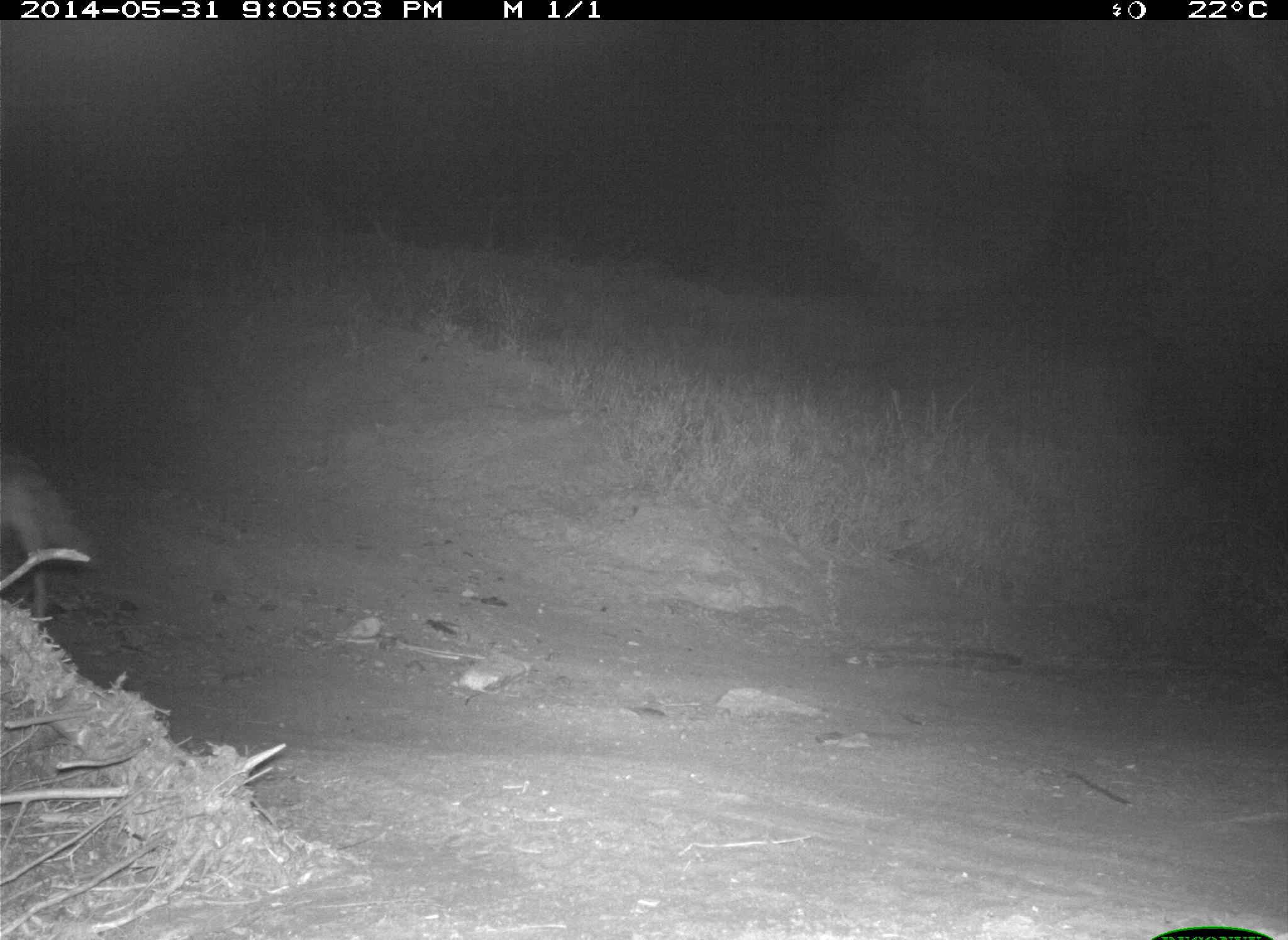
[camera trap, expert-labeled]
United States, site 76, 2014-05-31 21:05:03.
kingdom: Animalia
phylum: Chordata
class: Mammalia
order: Carnivora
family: Canidae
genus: Canis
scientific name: Canis latrans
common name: coyote